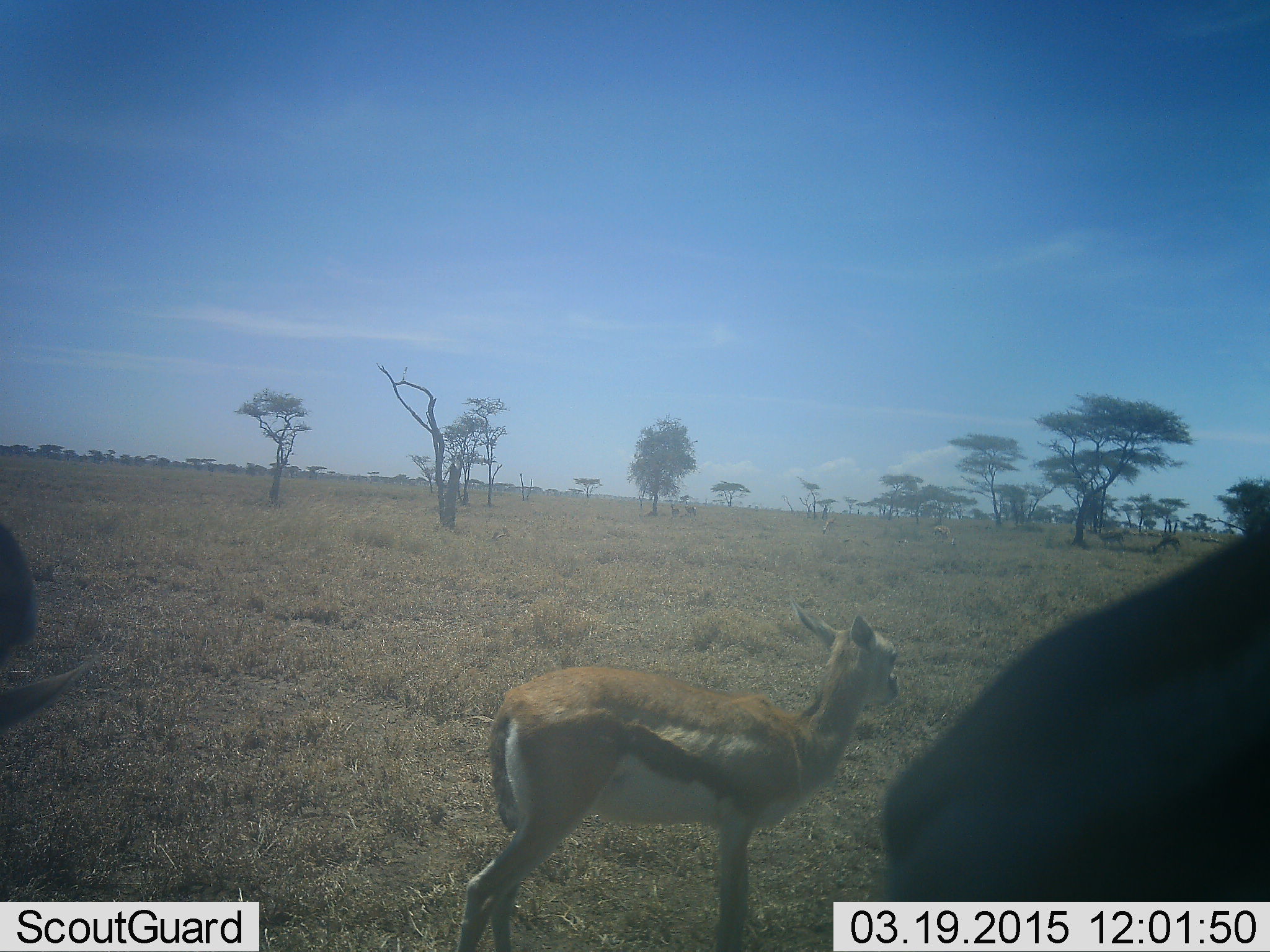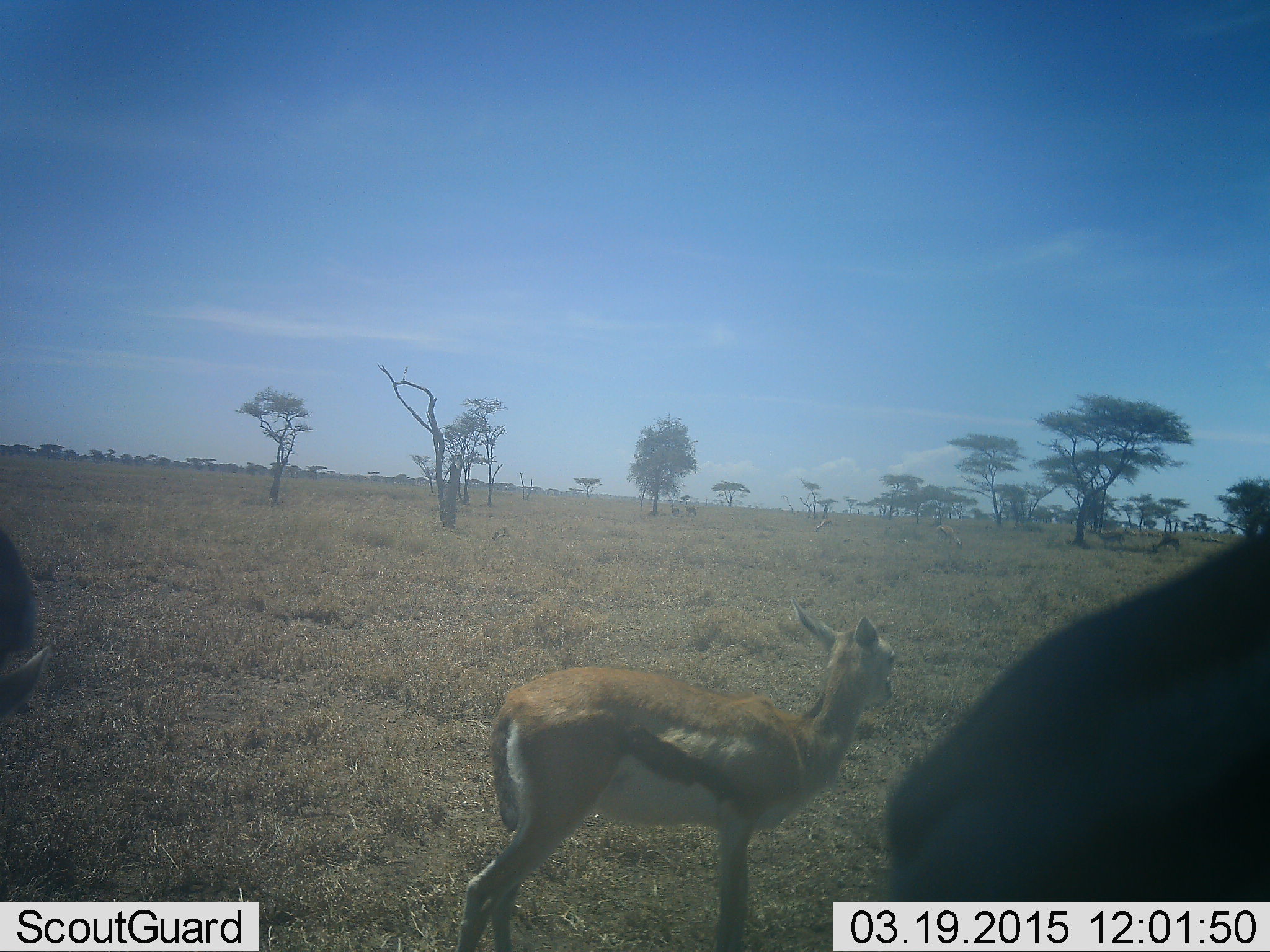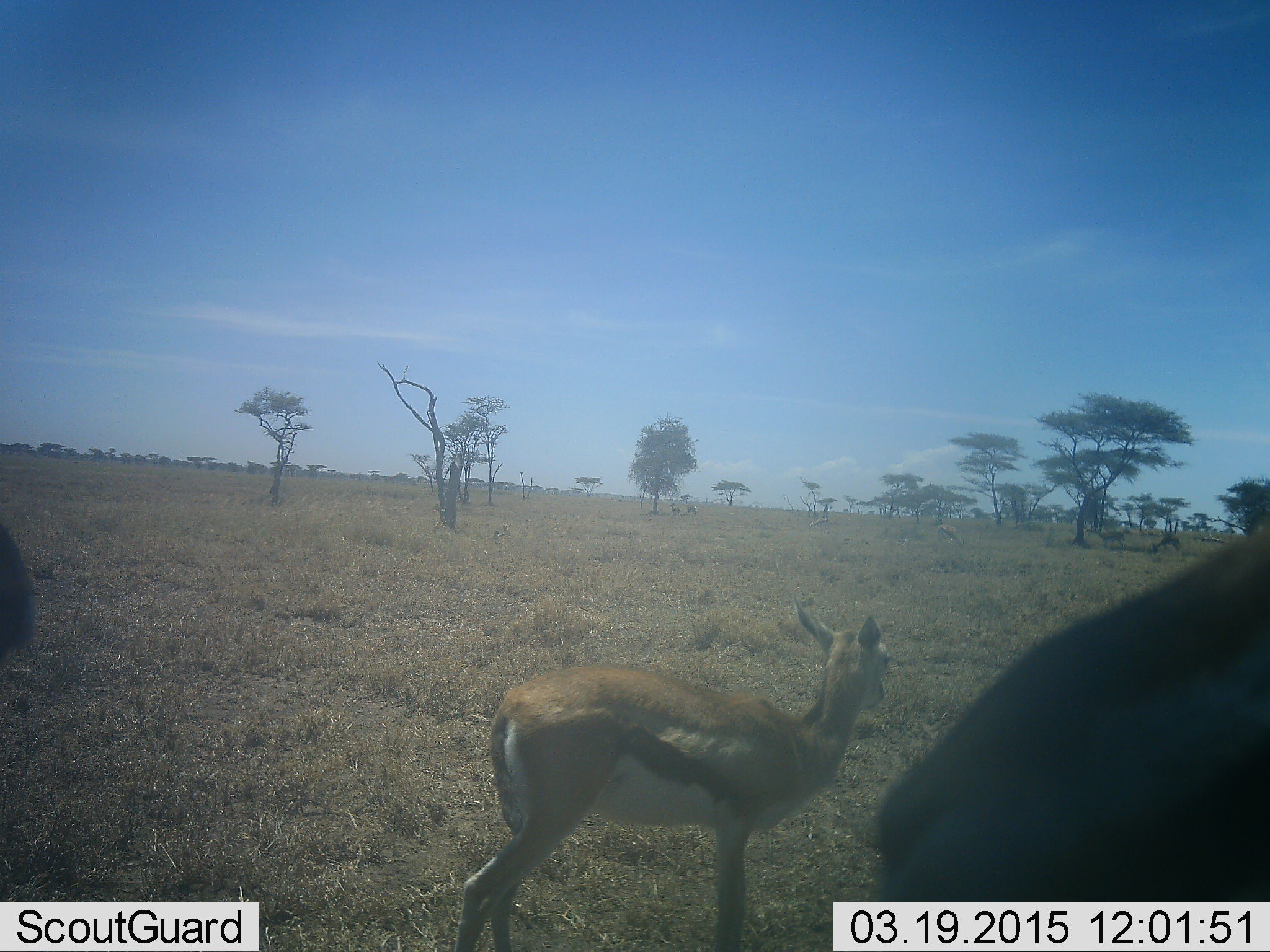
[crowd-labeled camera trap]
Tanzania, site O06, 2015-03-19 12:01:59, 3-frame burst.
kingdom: Animalia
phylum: Chordata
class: Mammalia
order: Artiodactyla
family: Bovidae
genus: Eudorcas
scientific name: Eudorcas thomsonii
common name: thomson's gazelle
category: gazellethomsons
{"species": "gazellethomsons (thomson's gazelle) (Eudorcas thomsonii)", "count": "3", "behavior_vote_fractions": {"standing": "90%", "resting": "0%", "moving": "10%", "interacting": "0%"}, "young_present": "20%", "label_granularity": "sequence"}